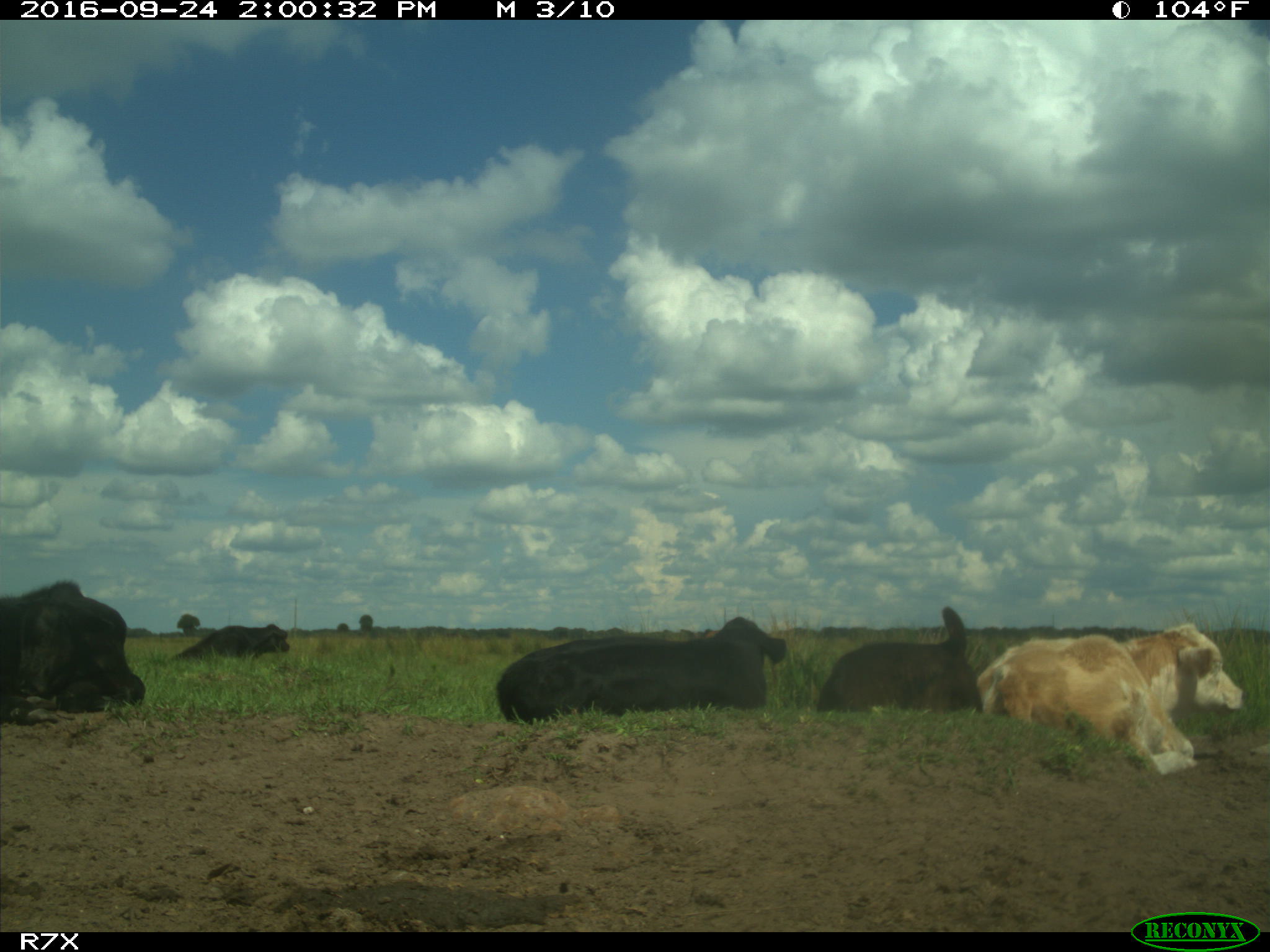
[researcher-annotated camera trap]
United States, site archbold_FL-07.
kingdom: Animalia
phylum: Chordata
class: Mammalia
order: Artiodactyla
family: Bovidae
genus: Bos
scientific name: Bos taurus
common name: domestic cow